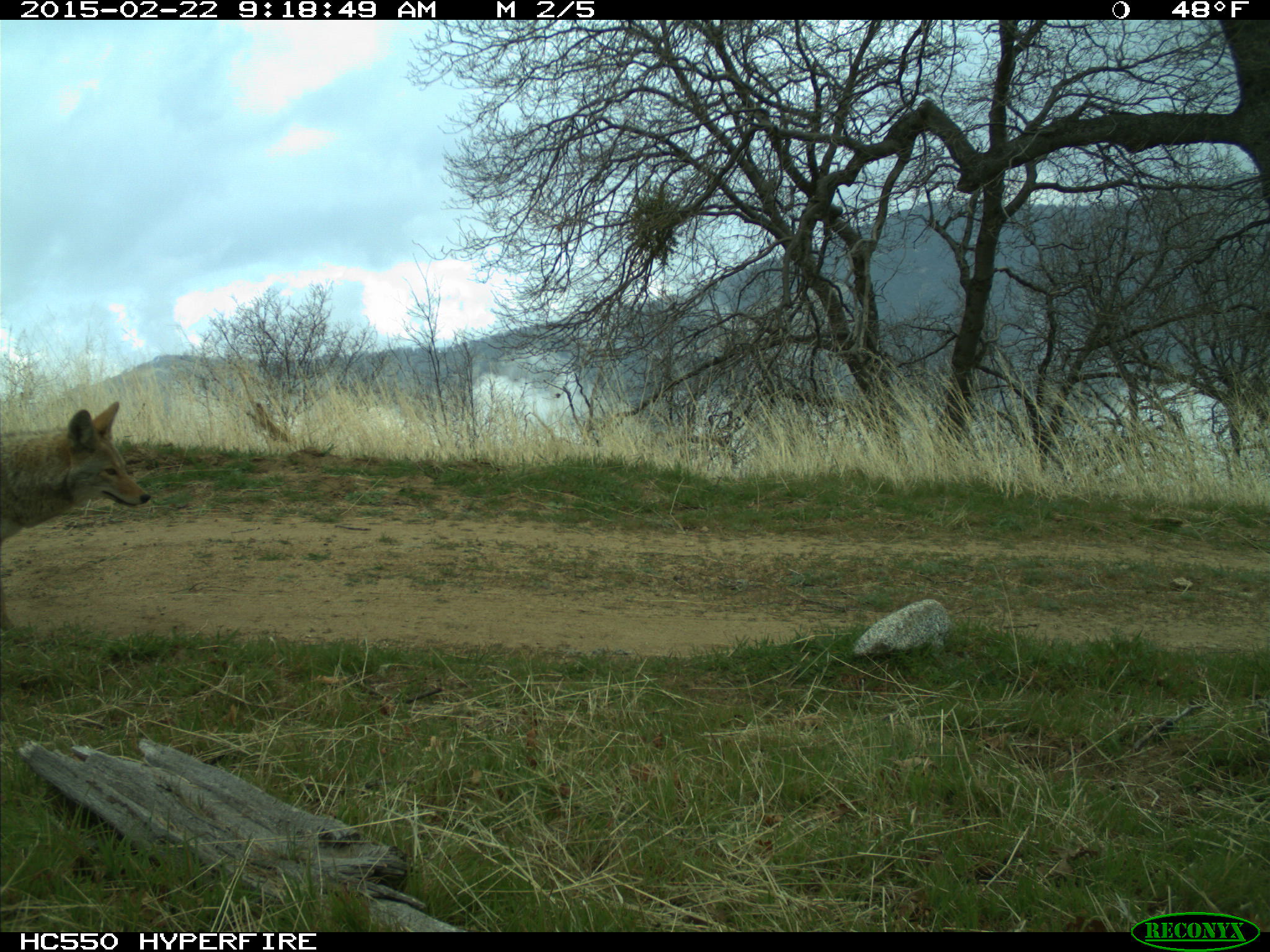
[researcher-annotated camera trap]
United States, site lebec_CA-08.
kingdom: Animalia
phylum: Chordata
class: Mammalia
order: Carnivora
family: Canidae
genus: Canis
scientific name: Canis latrans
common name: coyote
Canis latrans (coyote).